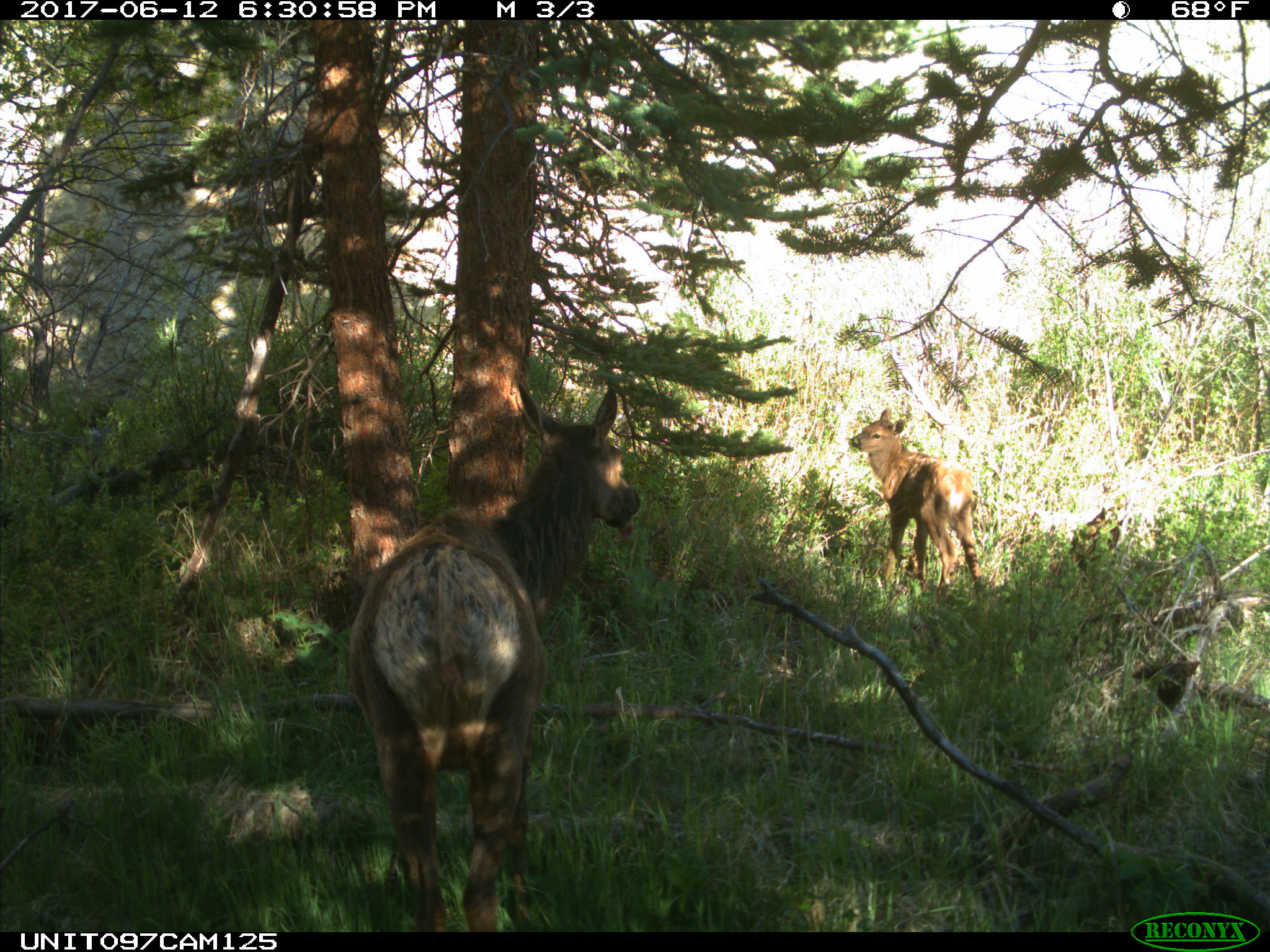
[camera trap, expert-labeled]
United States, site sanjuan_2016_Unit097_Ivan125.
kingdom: Animalia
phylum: Chordata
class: Mammalia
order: Artiodactyla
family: Cervidae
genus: Cervus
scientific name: Cervus elaphus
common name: red deer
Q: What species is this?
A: Cervus elaphus (red deer).